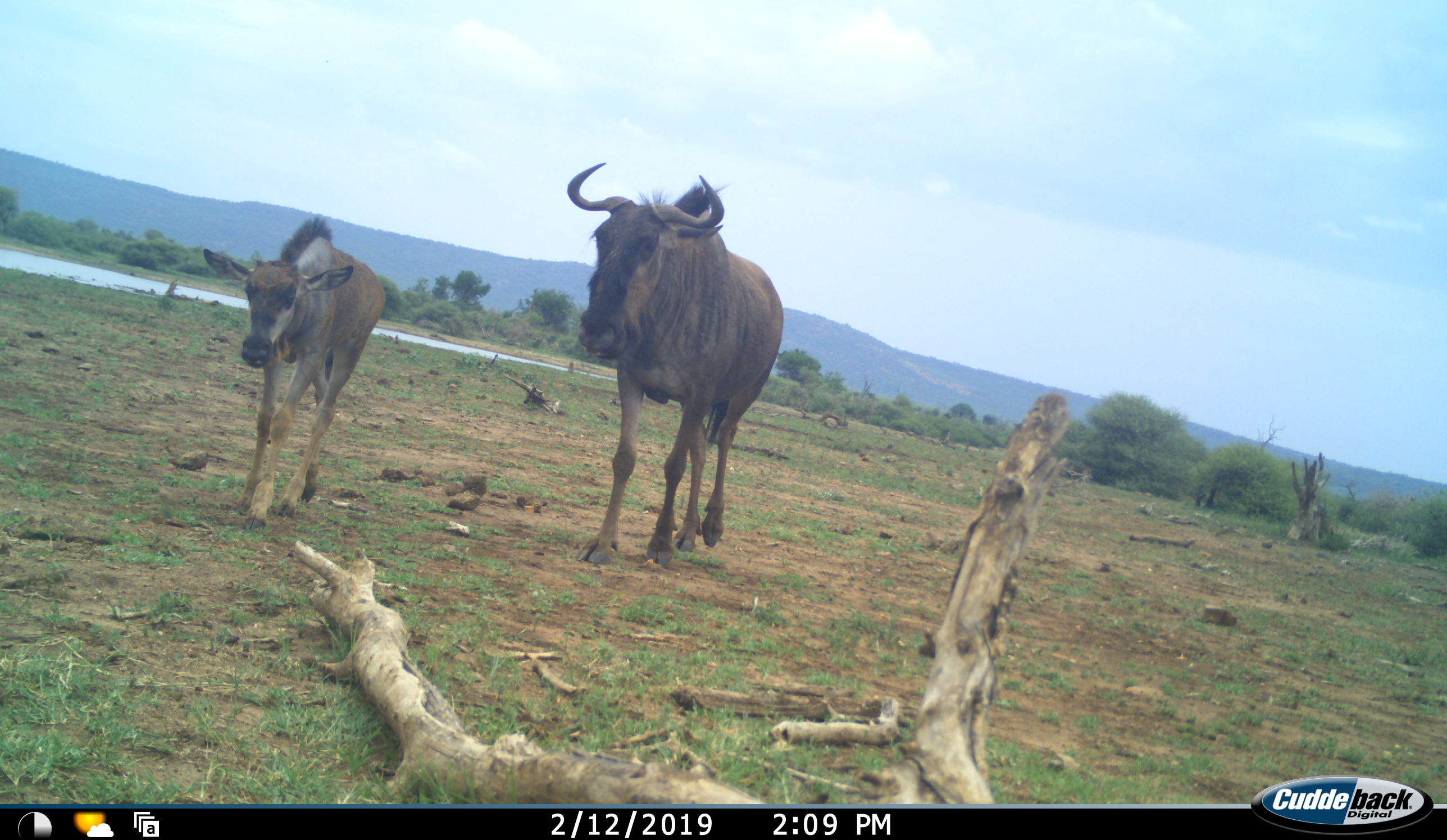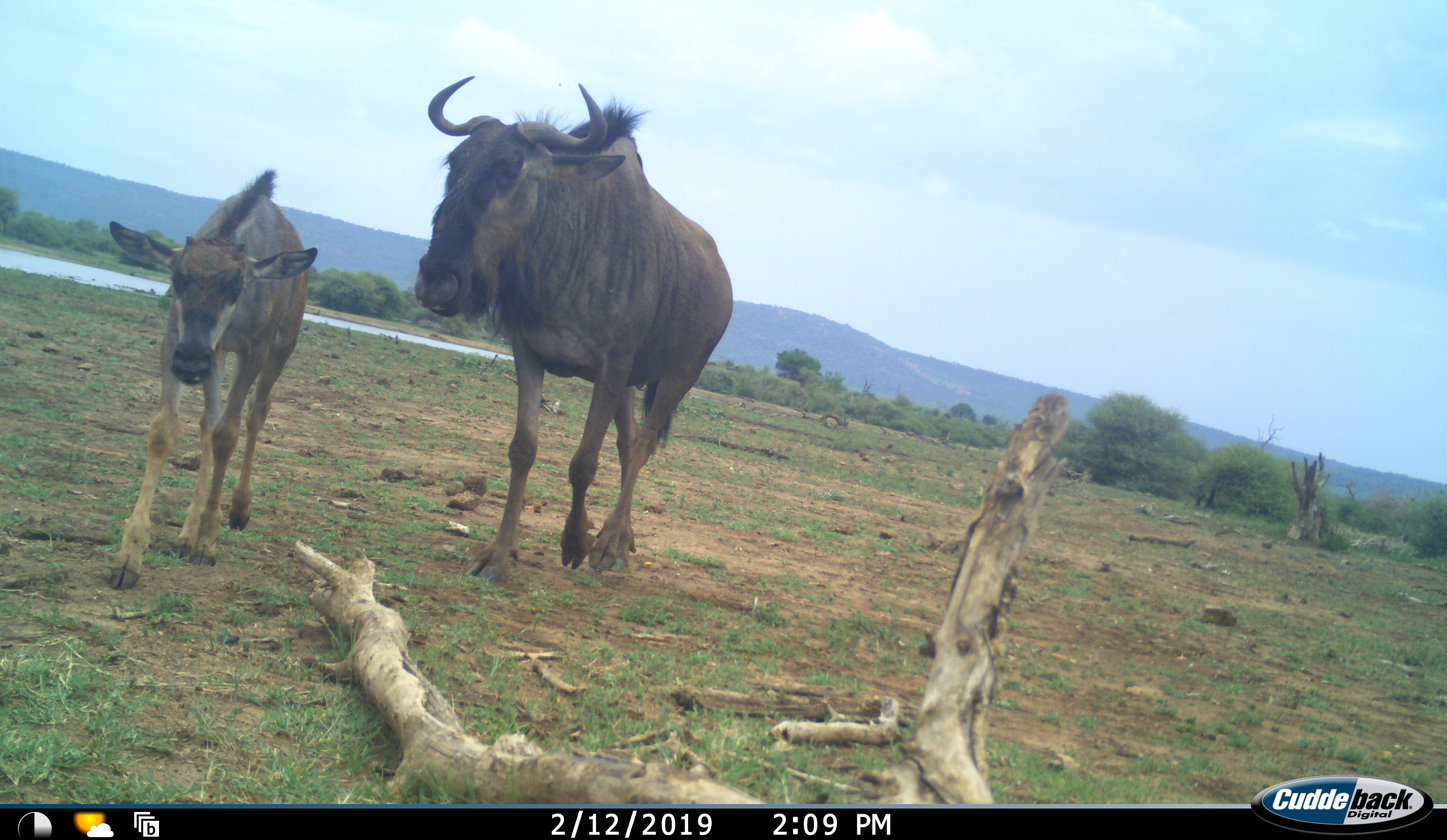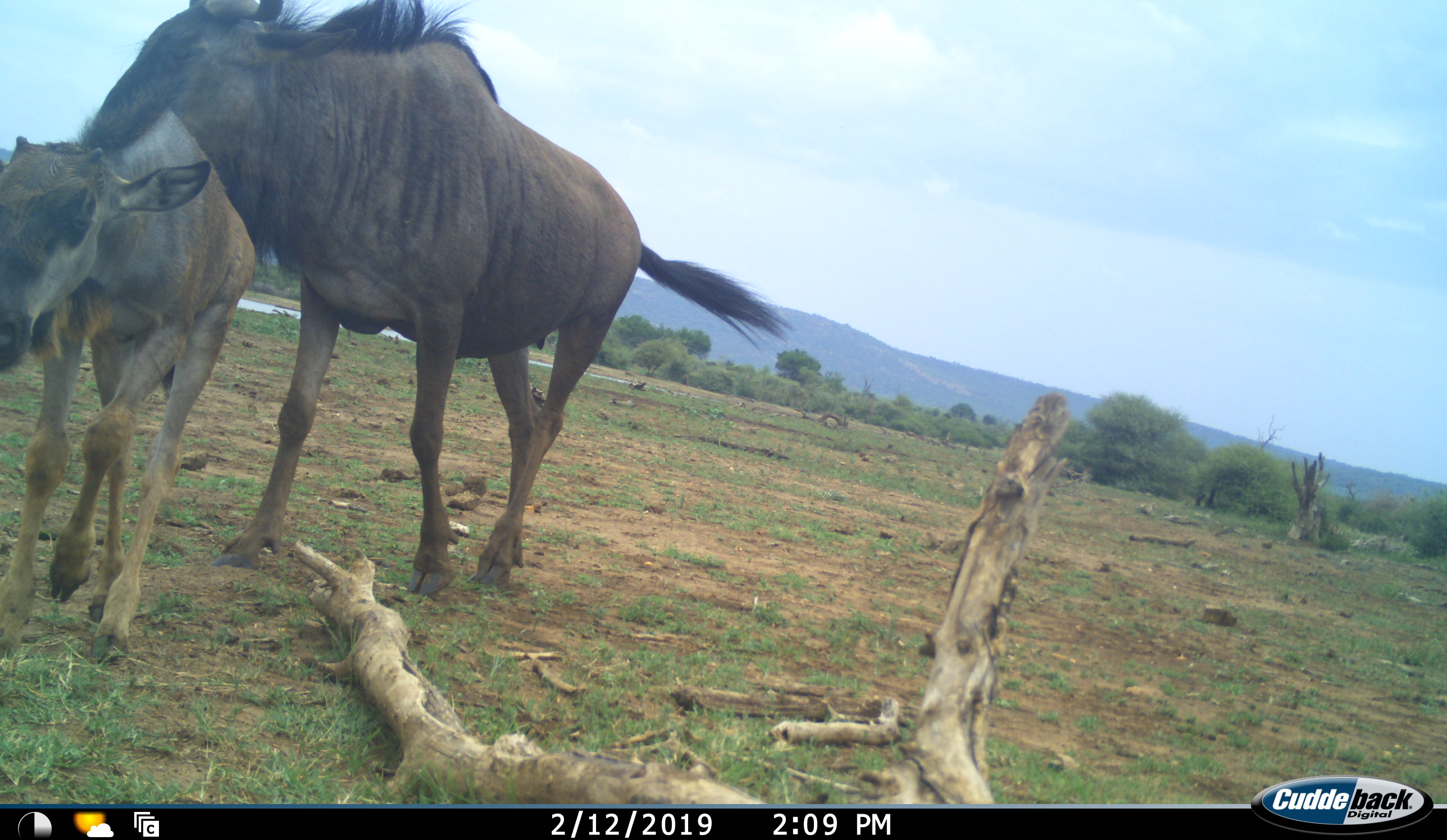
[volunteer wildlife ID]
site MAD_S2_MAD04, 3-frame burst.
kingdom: Animalia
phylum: Chordata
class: Mammalia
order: Artiodactyla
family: Bovidae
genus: Connochaetes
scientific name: Connochaetes taurinus taurinus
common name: blue wildebeest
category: wildebeestblue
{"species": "wildebeestblue (blue wildebeest) (Connochaetes taurinus taurinus)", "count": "2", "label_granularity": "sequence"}